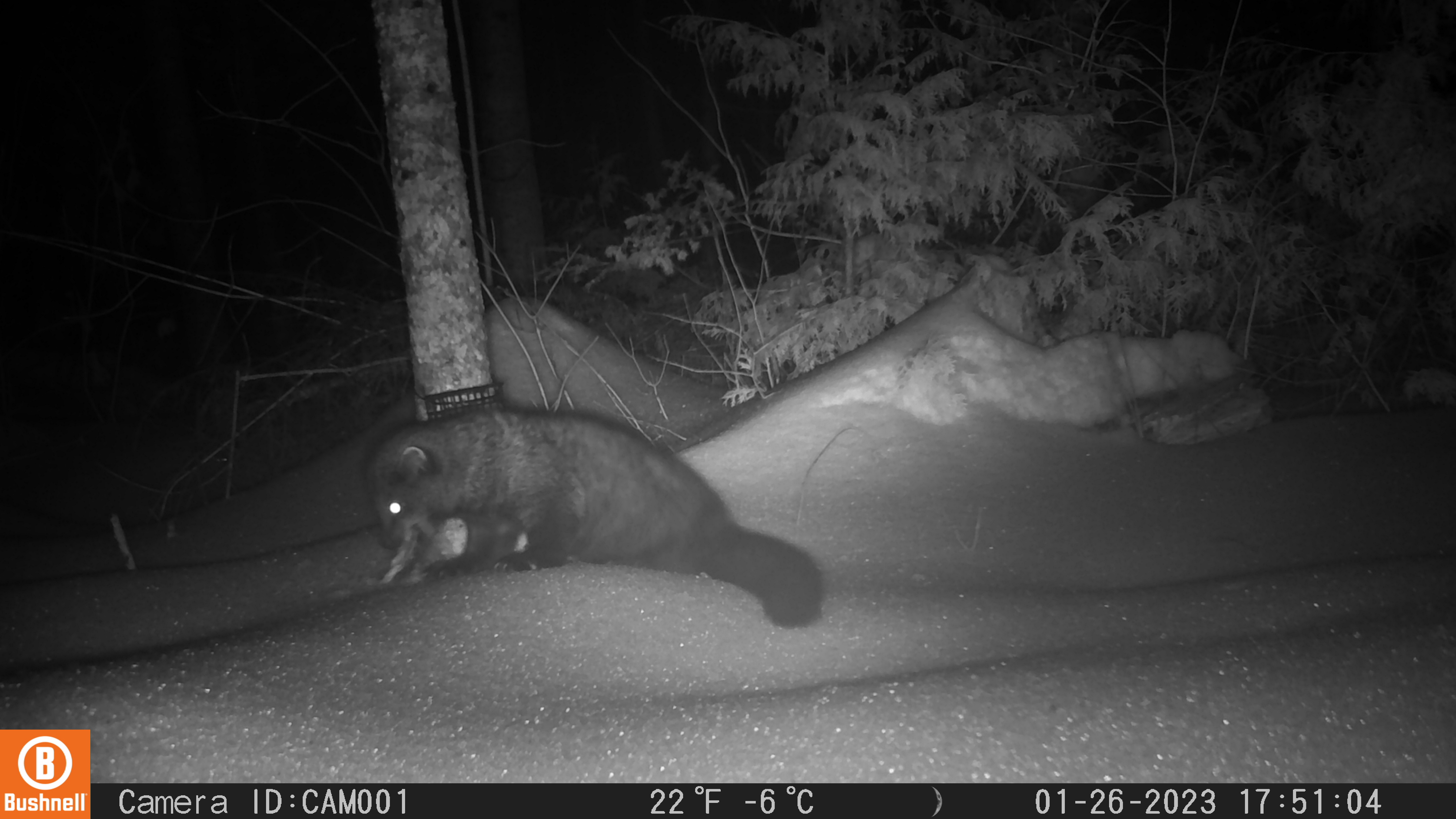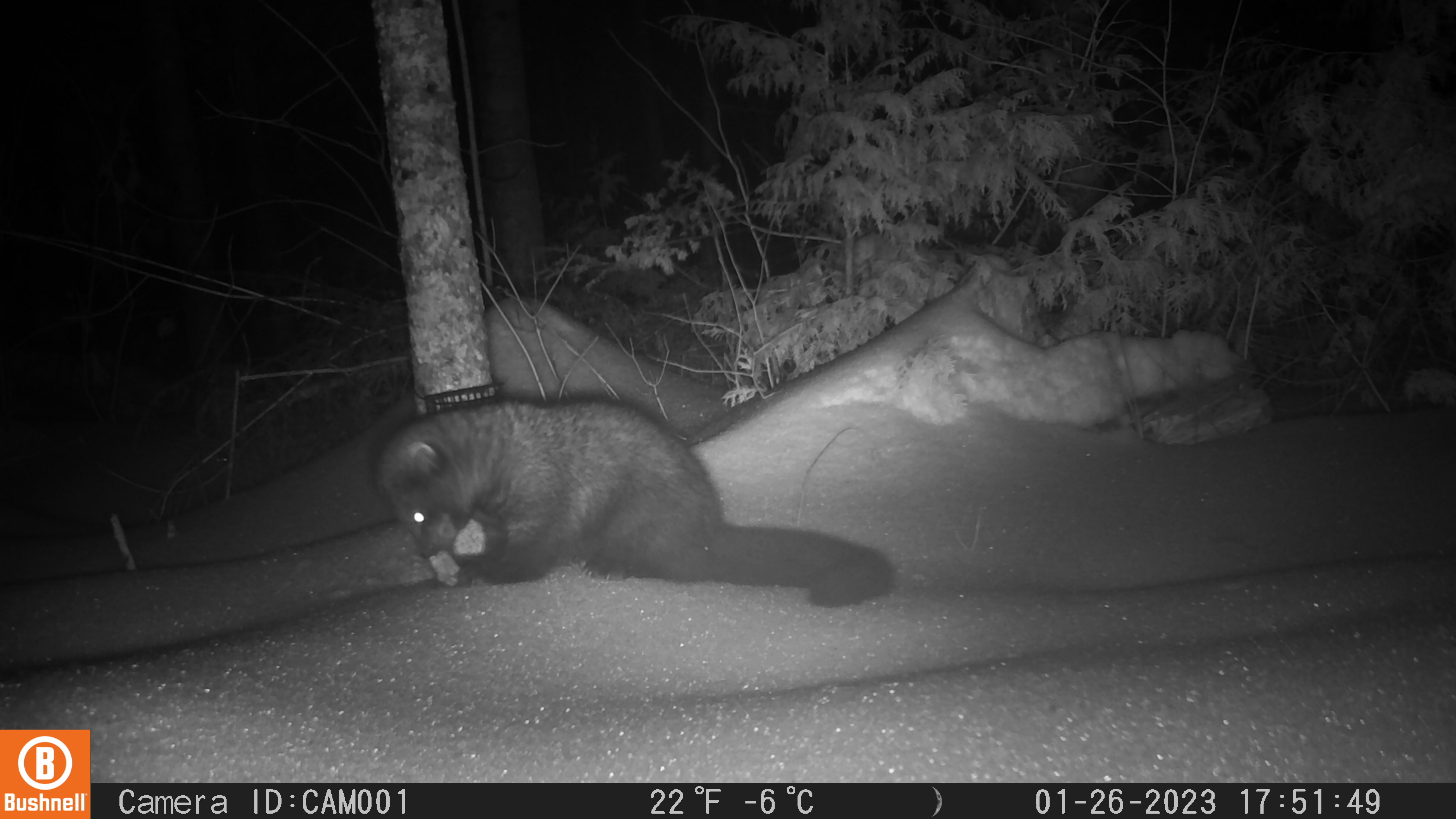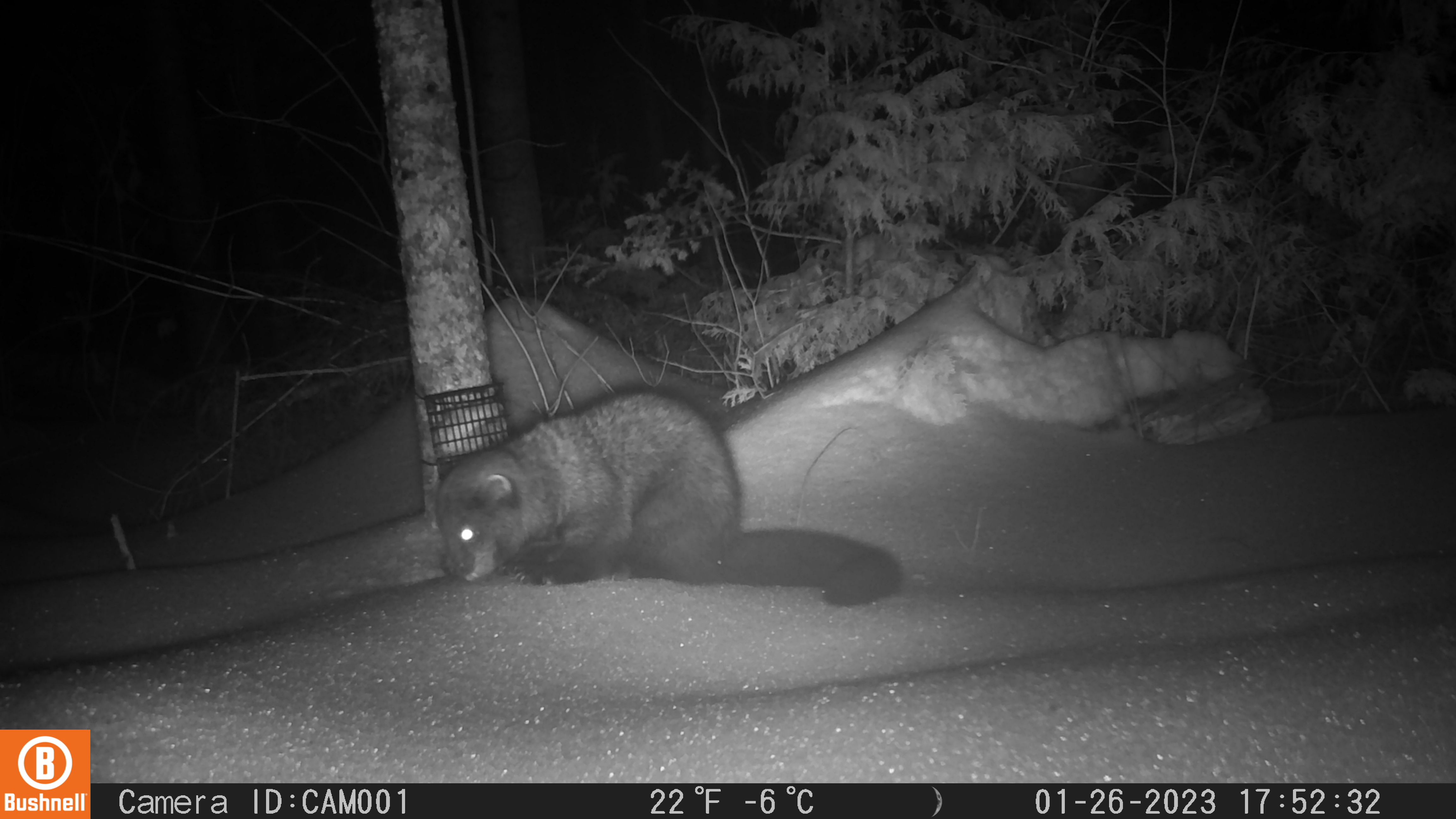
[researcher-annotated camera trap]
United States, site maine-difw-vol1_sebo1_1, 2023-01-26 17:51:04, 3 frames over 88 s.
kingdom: Animalia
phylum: Chordata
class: Mammalia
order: Carnivora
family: Mustelidae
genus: Pekania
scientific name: Pekania pennanti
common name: fisher